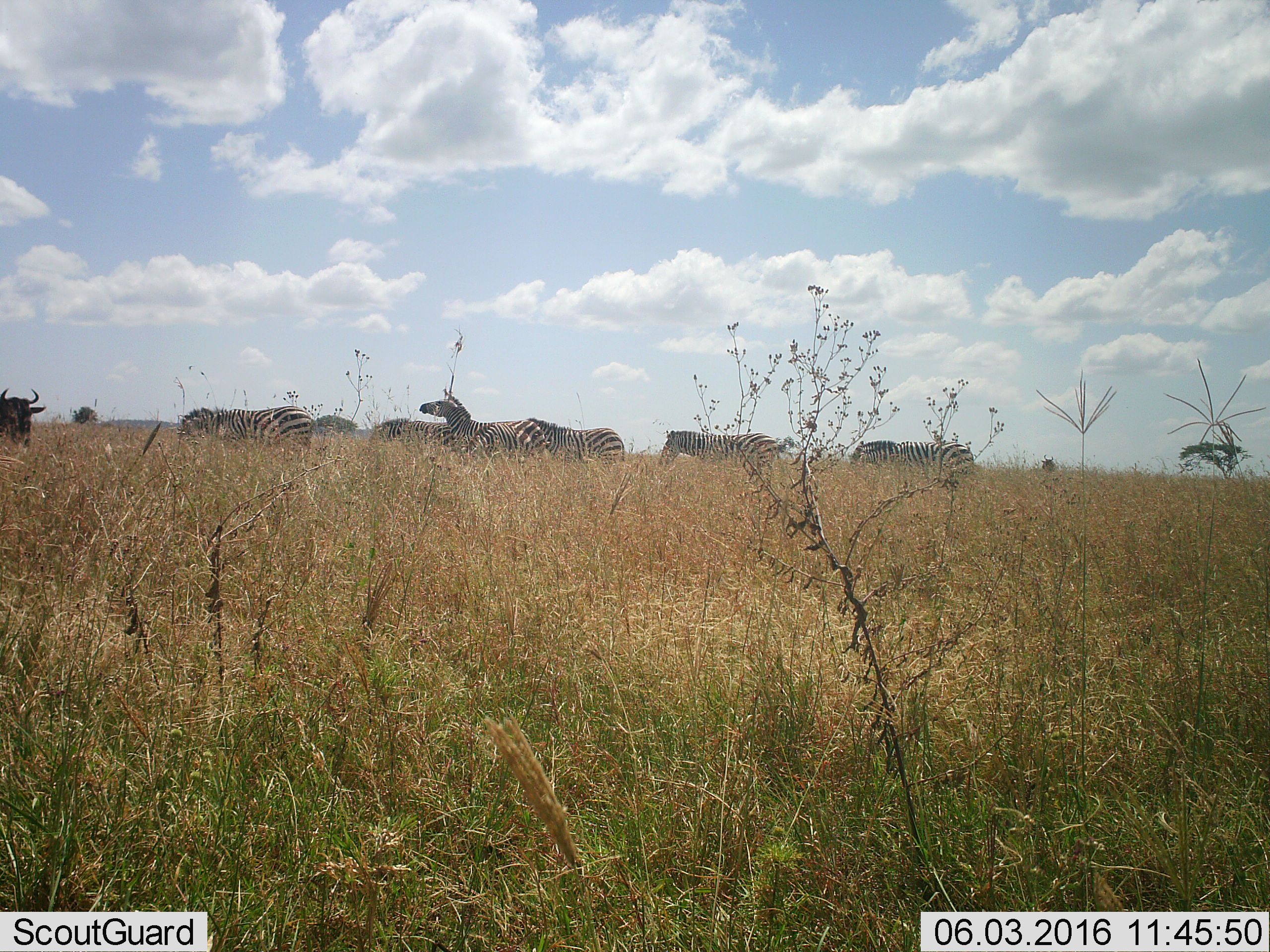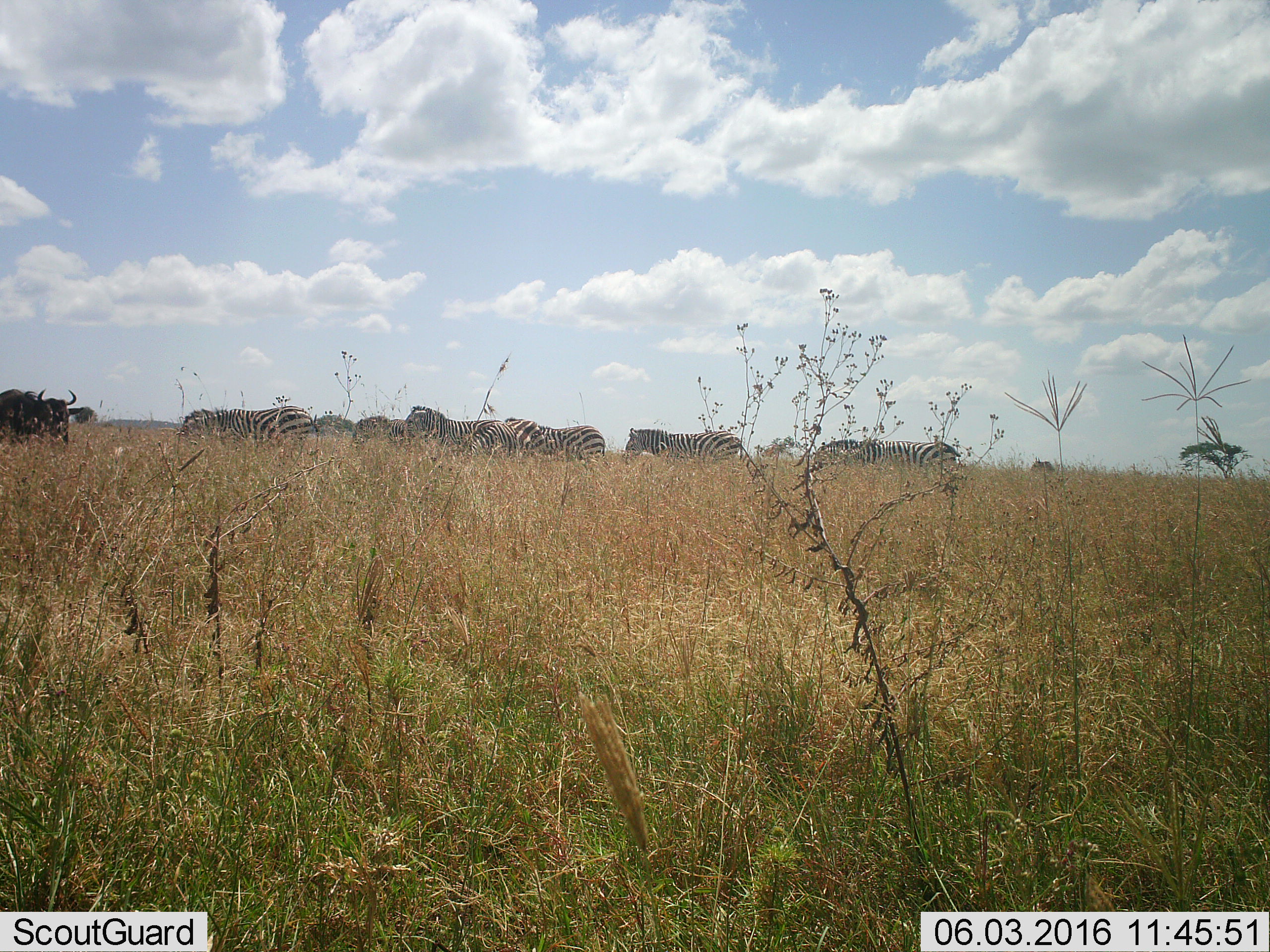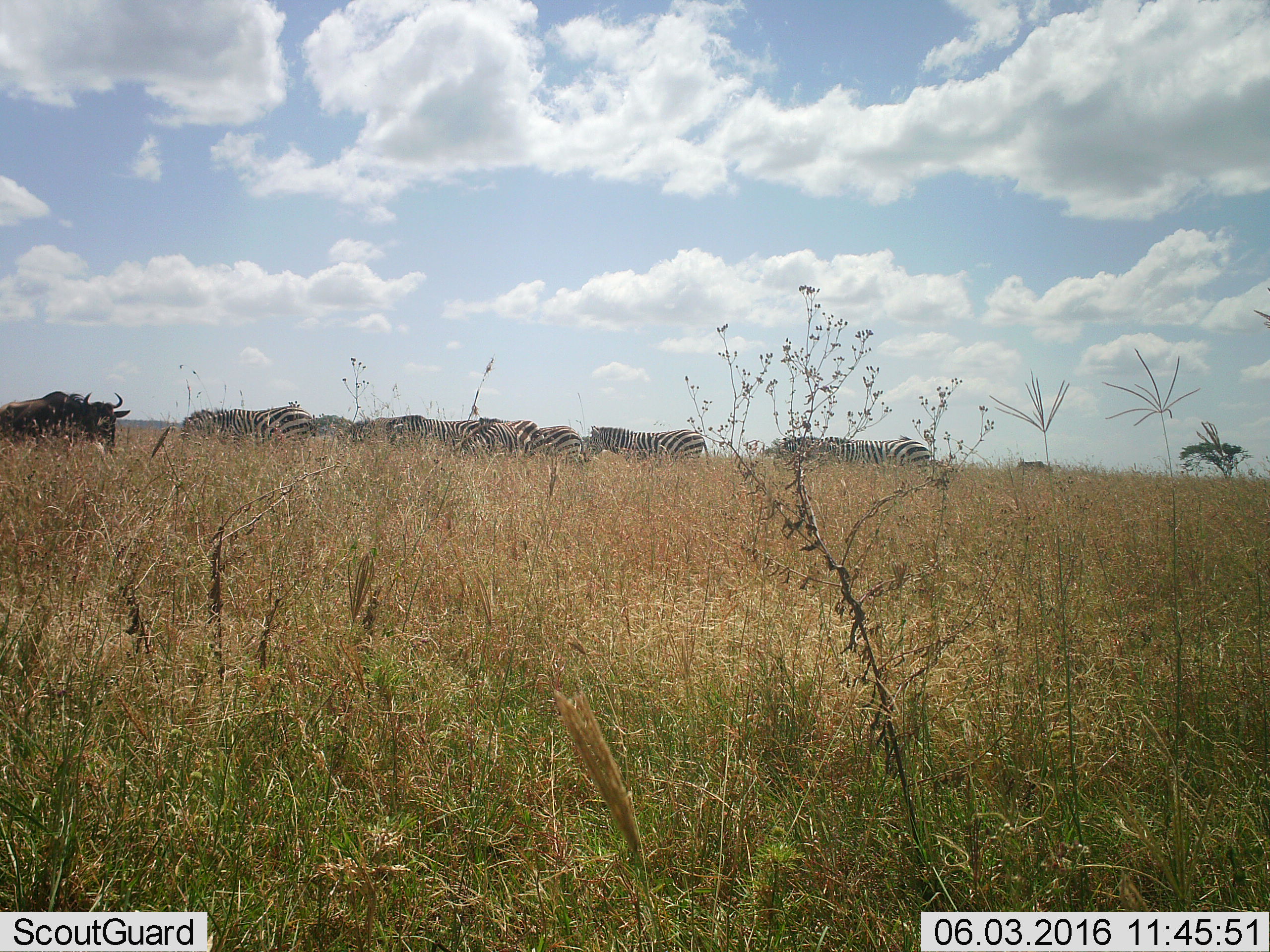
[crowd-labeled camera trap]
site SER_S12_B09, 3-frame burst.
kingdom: Animalia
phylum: Chordata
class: Mammalia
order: Artiodactyla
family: Bovidae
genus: Connochaetes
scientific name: Connochaetes taurinus taurinus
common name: blue wildebeest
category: wildebeestblue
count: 2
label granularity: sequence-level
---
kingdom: Animalia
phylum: Chordata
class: Mammalia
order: Perissodactyla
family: Equidae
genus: Equus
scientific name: Equus quagga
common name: plains zebra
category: zebraplains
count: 7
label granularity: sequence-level